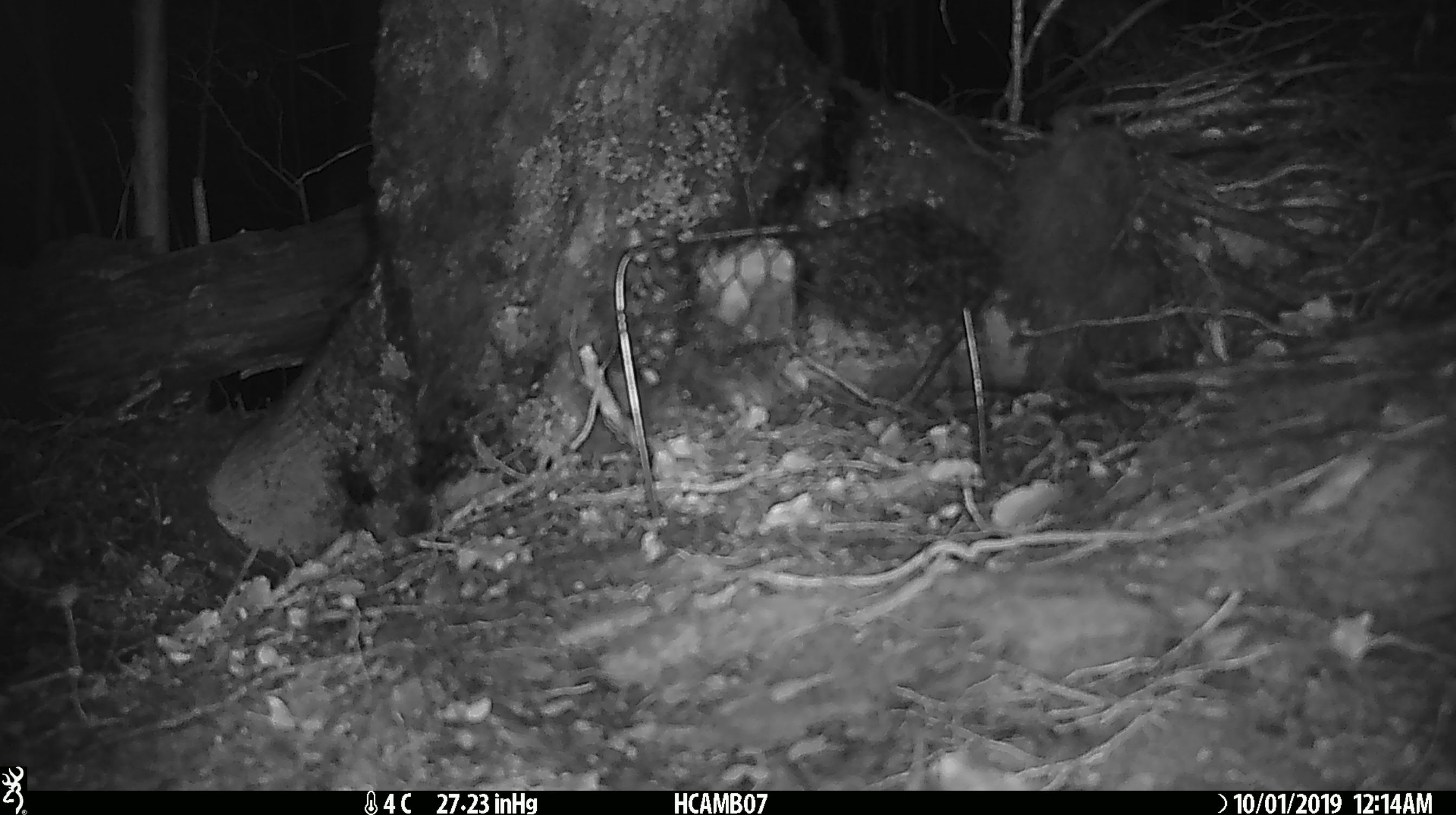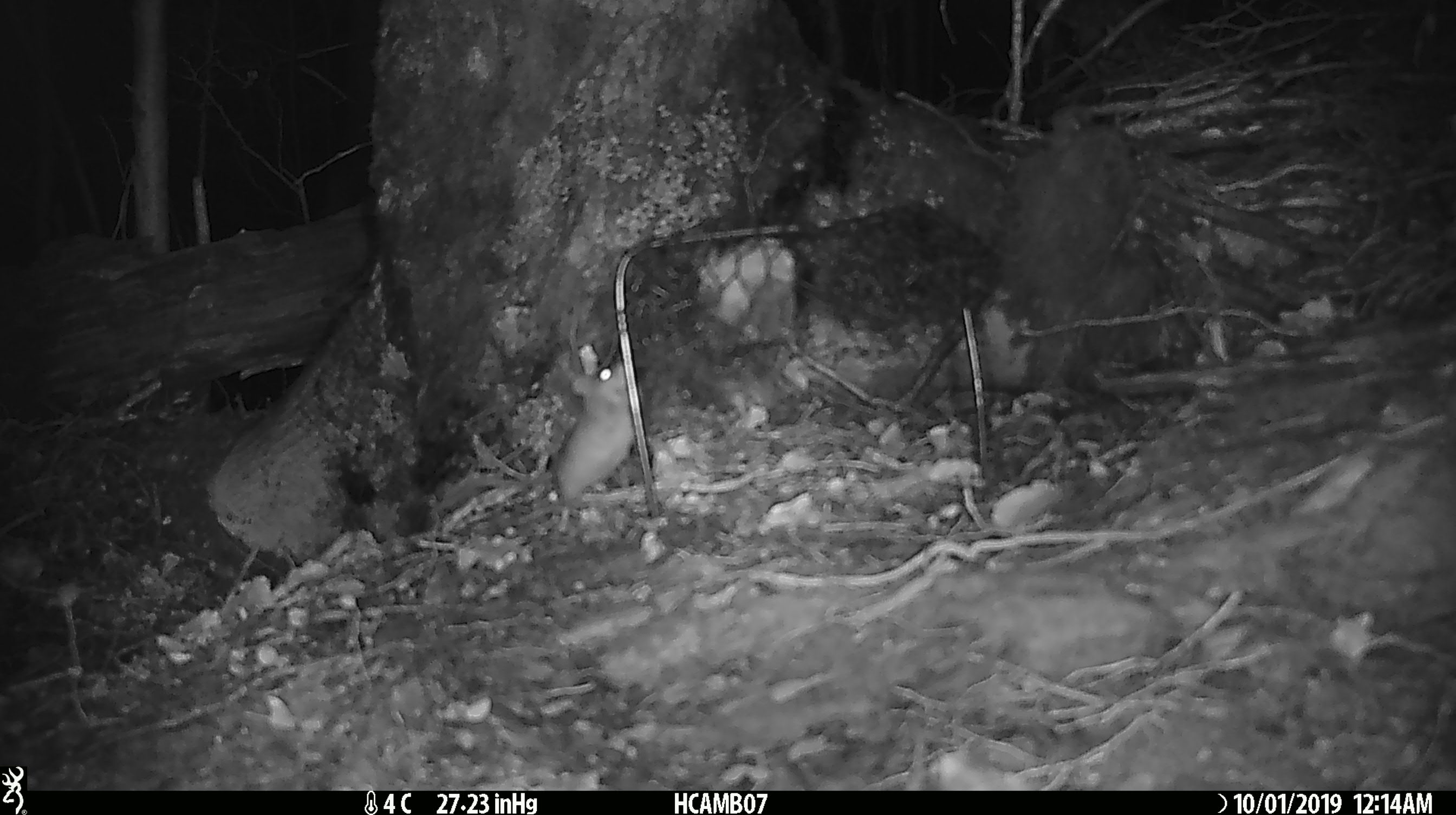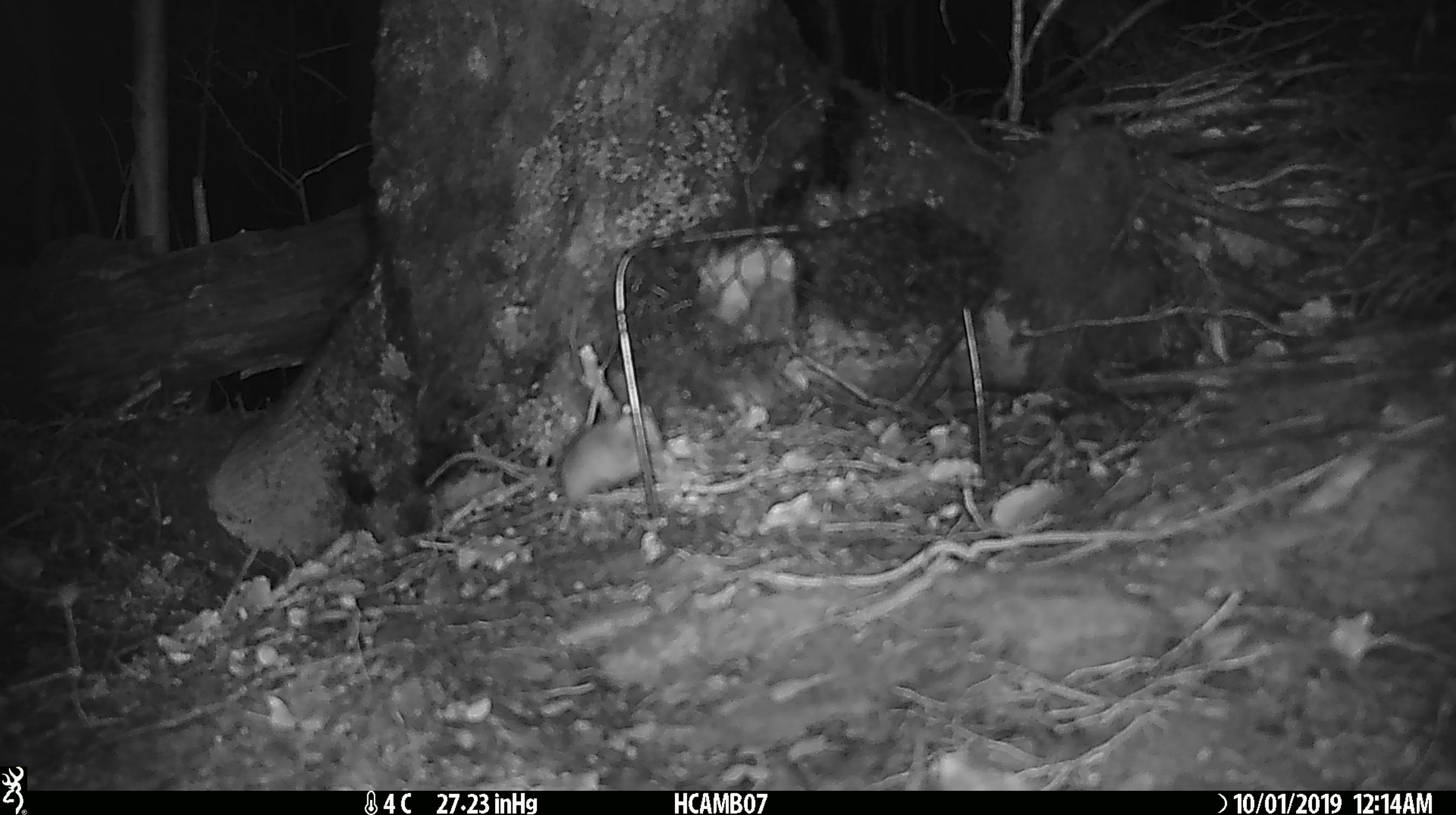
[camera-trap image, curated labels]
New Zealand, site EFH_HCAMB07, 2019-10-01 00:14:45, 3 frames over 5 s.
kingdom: Animalia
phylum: Chordata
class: Mammalia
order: Rodentia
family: Muridae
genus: Mus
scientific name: Mus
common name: mouse